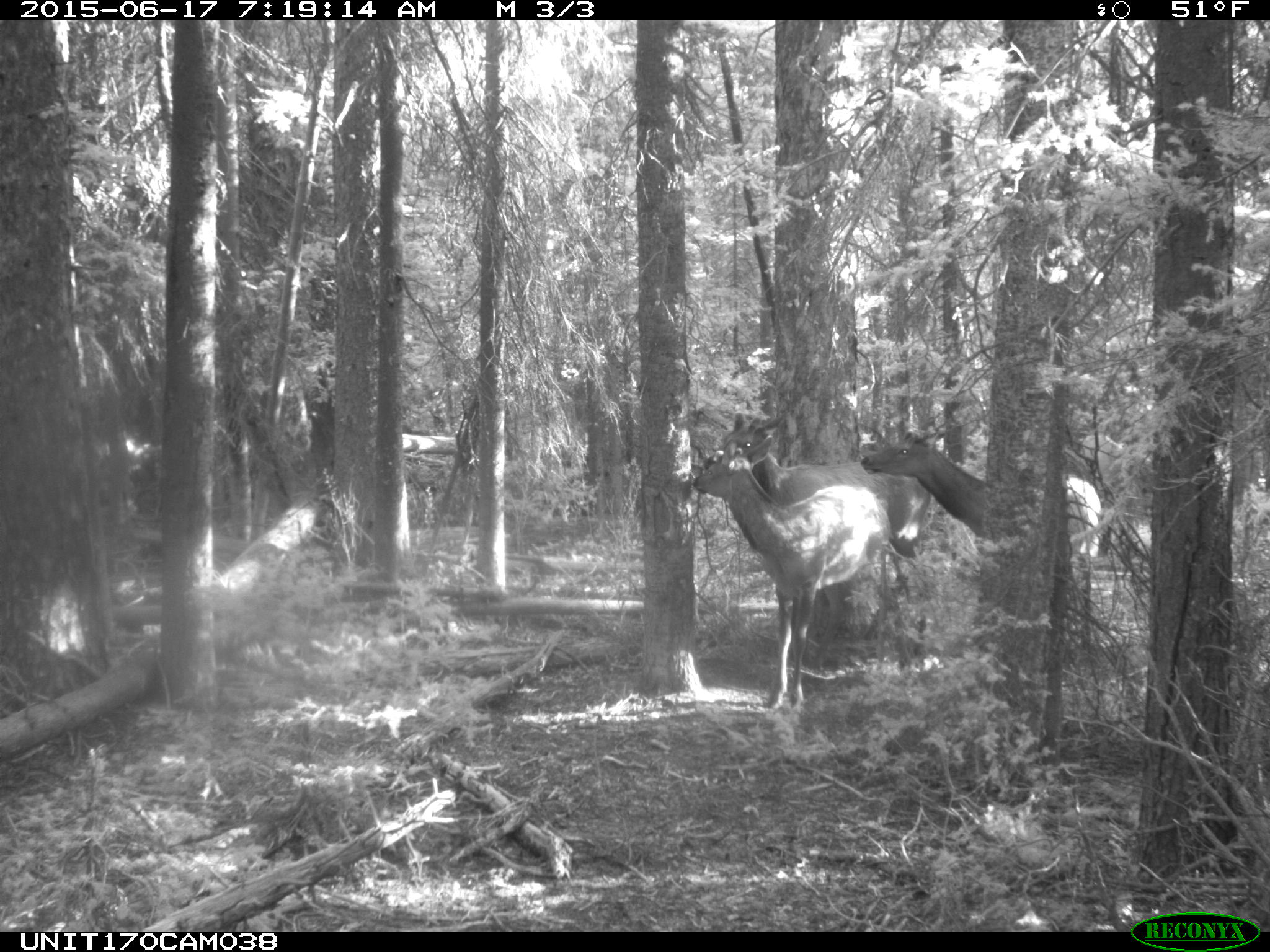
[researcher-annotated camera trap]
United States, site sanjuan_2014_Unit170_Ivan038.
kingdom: Animalia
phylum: Chordata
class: Mammalia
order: Artiodactyla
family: Cervidae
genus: Cervus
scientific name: Cervus elaphus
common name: red deer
Cervus elaphus (red deer).